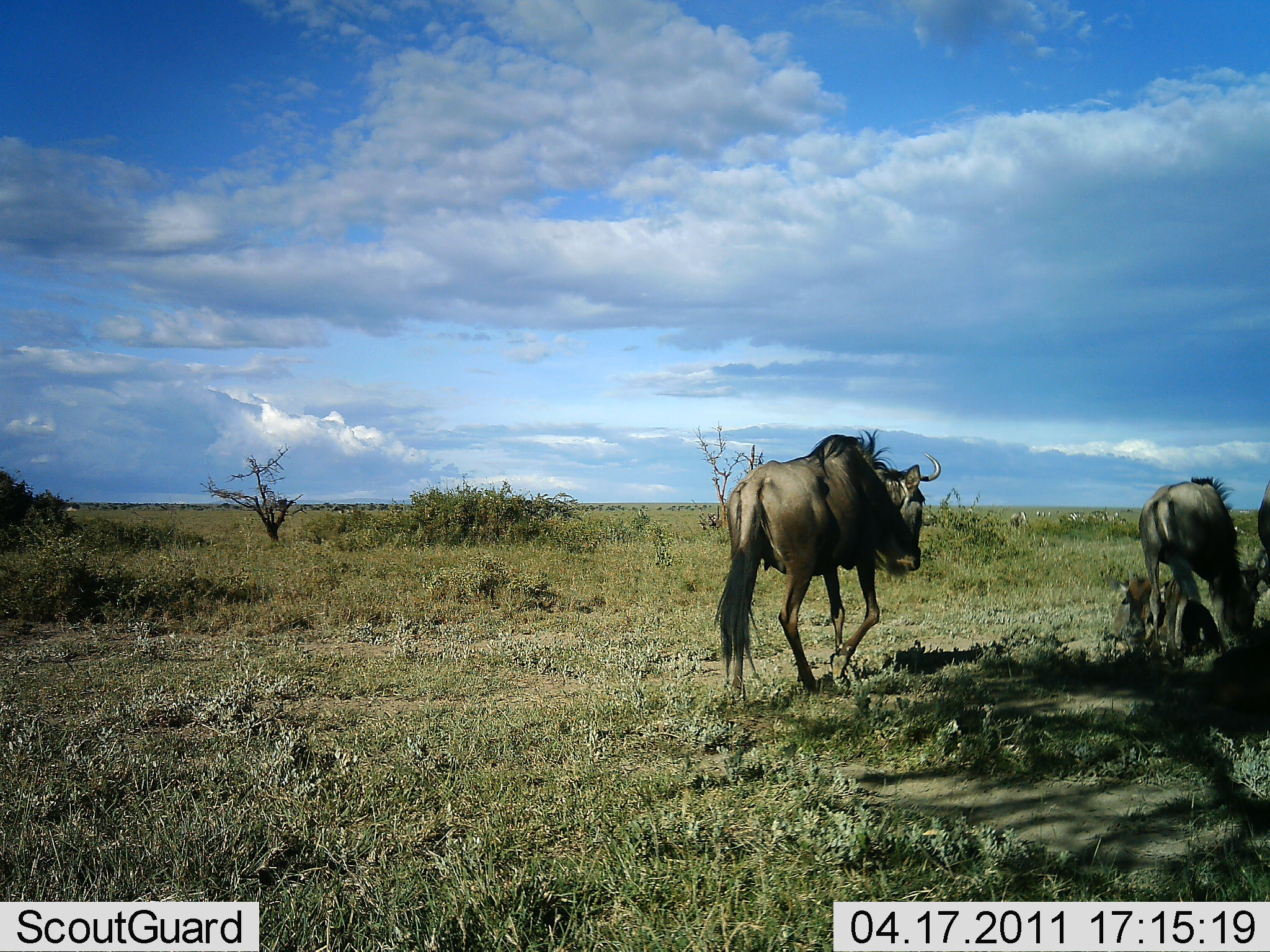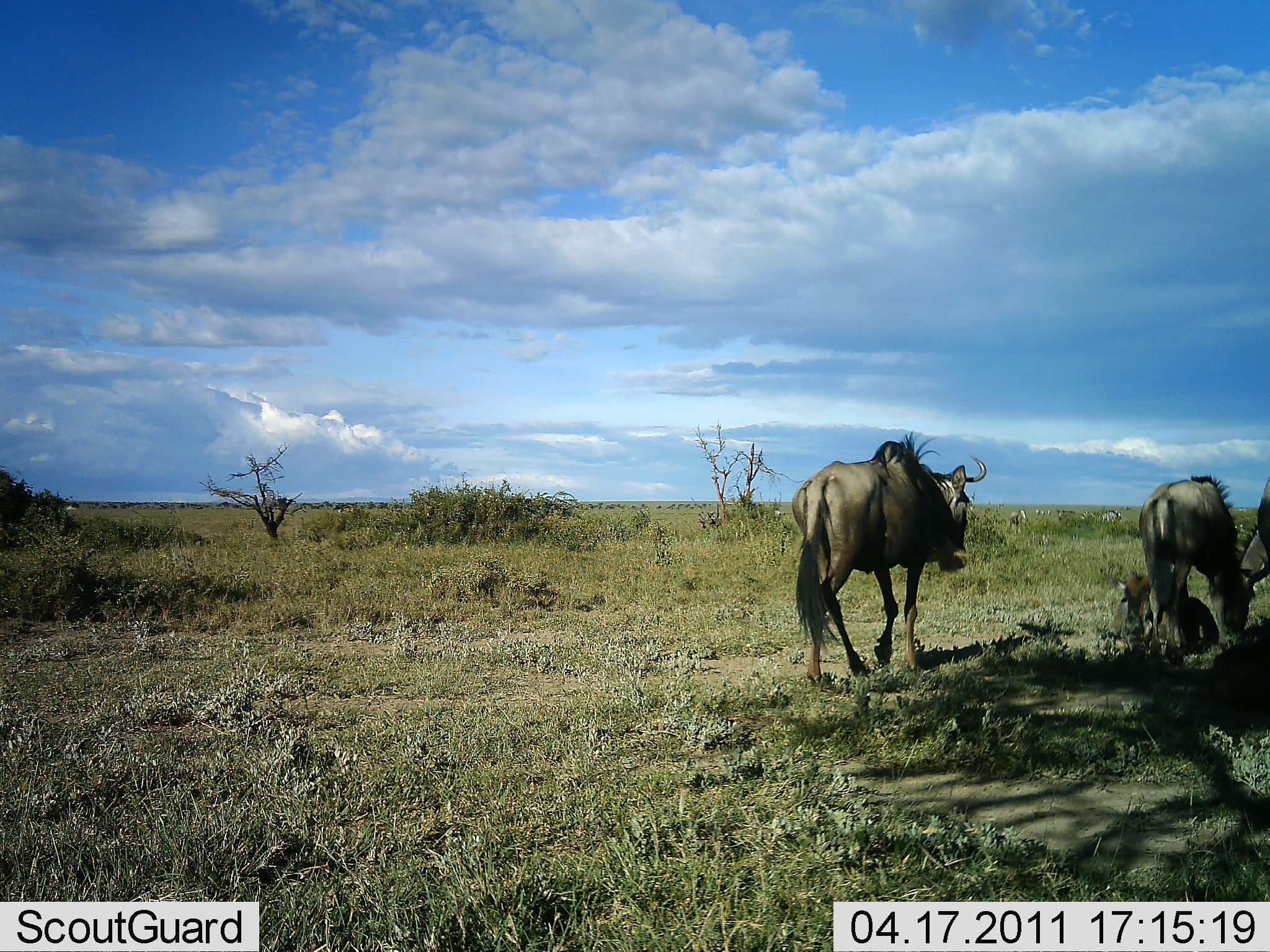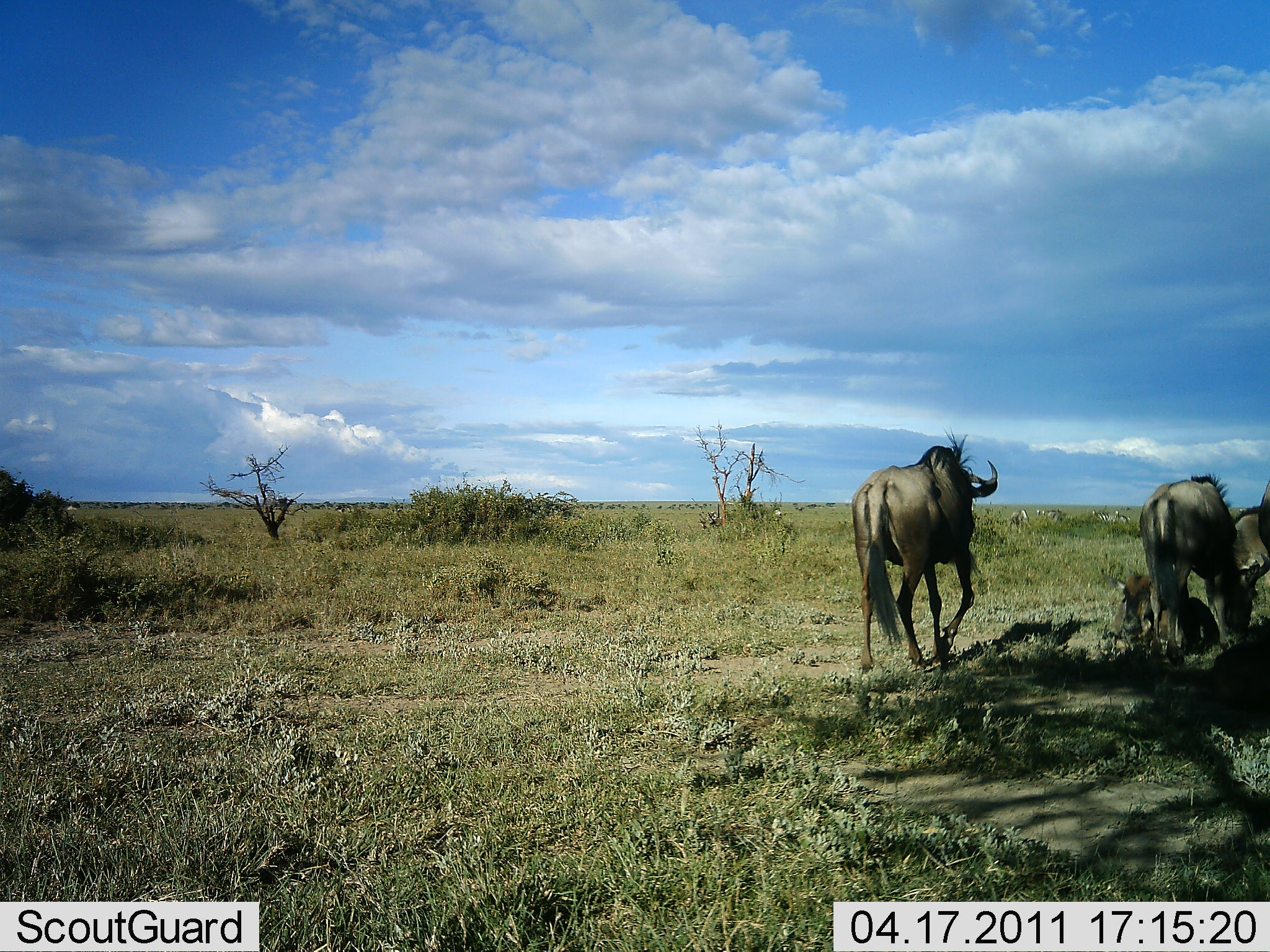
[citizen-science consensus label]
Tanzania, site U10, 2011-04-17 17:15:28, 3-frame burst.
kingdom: Animalia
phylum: Chordata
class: Mammalia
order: Artiodactyla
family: Bovidae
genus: Connochaetes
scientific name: Connochaetes taurinus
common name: blue wildebeest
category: wildebeest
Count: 3.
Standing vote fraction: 36%.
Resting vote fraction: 64%.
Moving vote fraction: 73%.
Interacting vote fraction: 0%.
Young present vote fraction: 36%.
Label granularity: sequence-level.